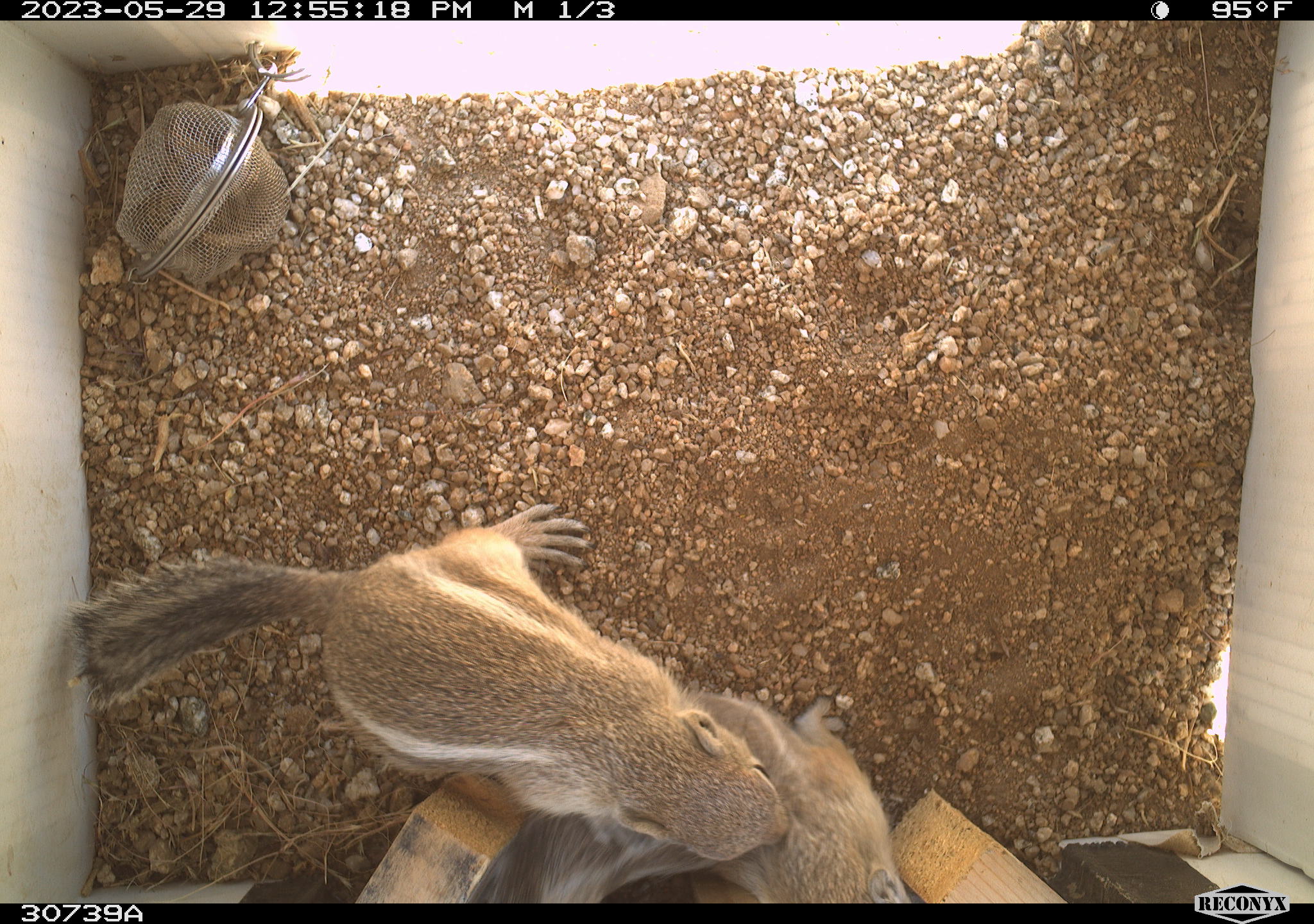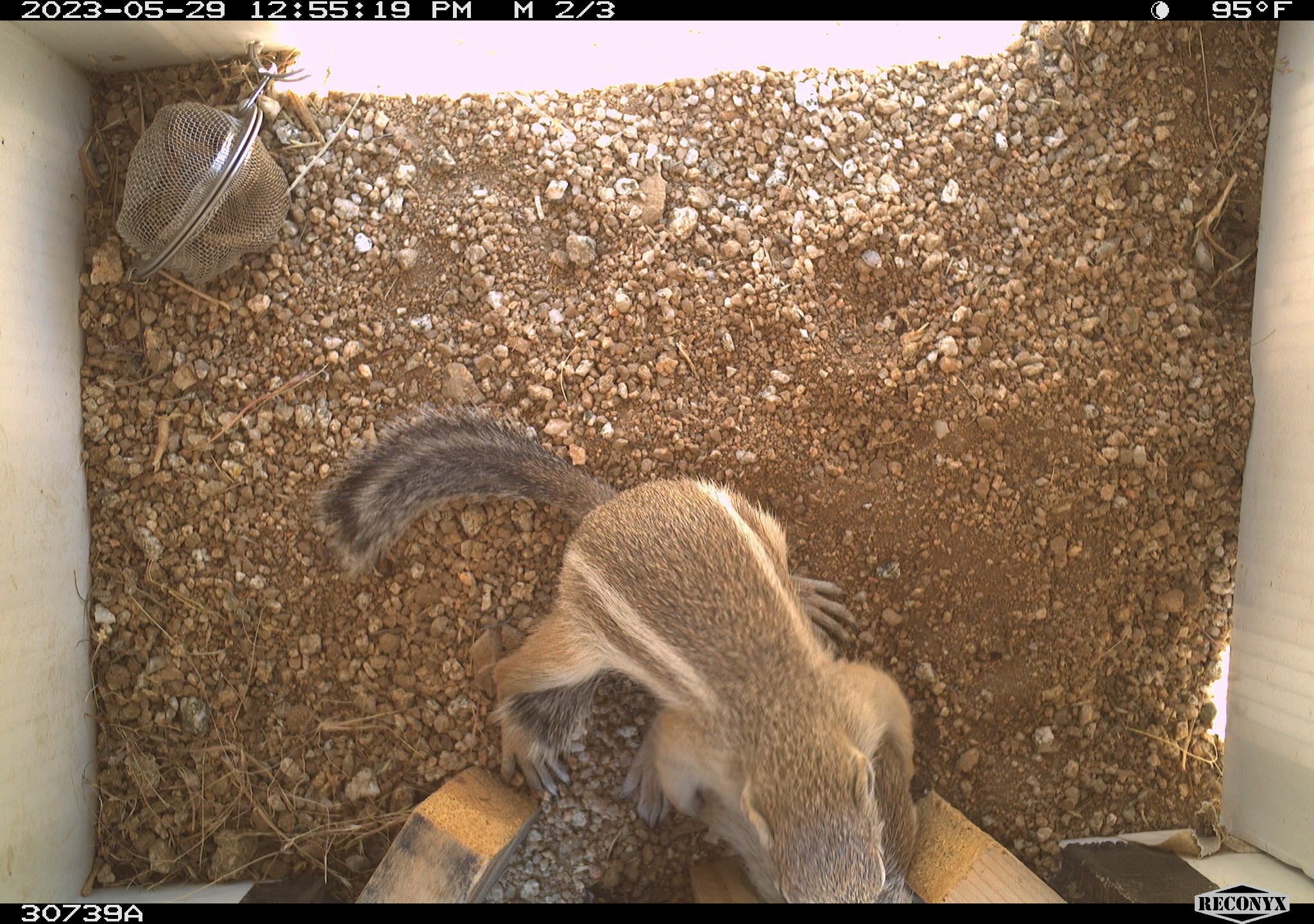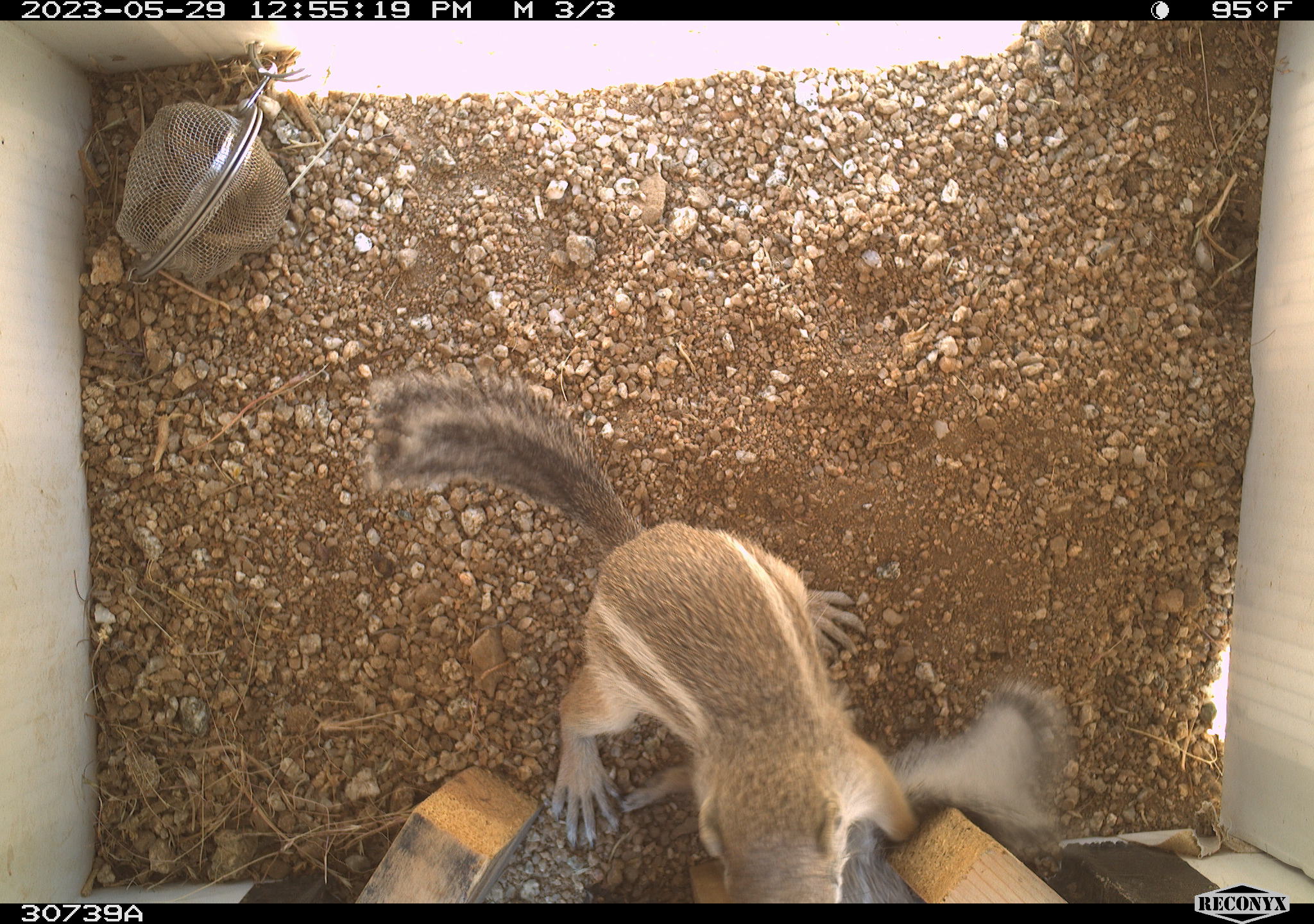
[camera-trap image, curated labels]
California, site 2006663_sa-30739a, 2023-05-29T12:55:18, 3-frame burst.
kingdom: Animalia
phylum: Chordata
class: Mammalia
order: Rodentia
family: Sciuridae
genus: Ammospermophilus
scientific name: Ammospermophilus leucurus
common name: white-tailed antelope squirrel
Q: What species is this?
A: White-tailed antelope squirrel (Ammospermophilus leucurus).